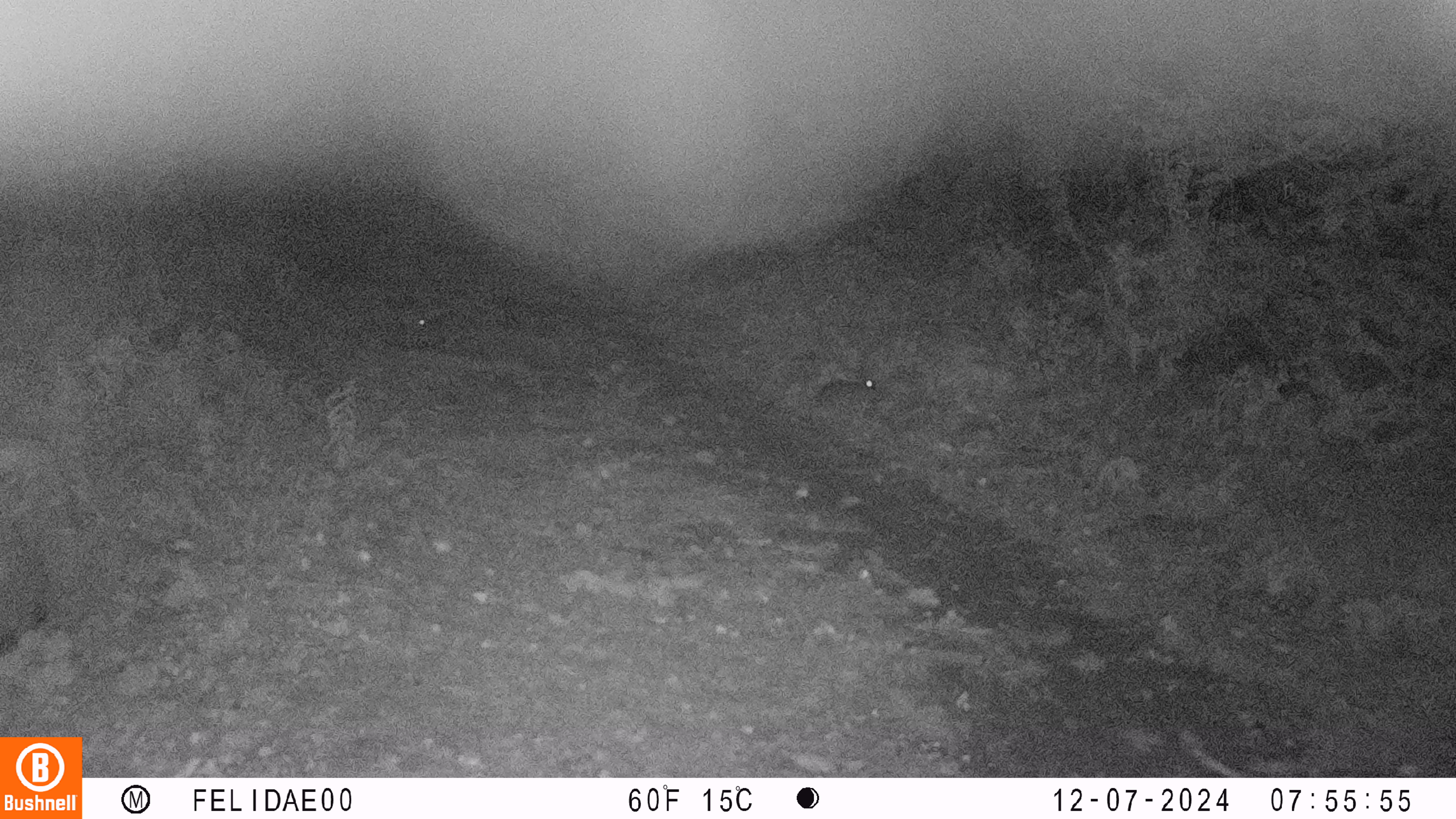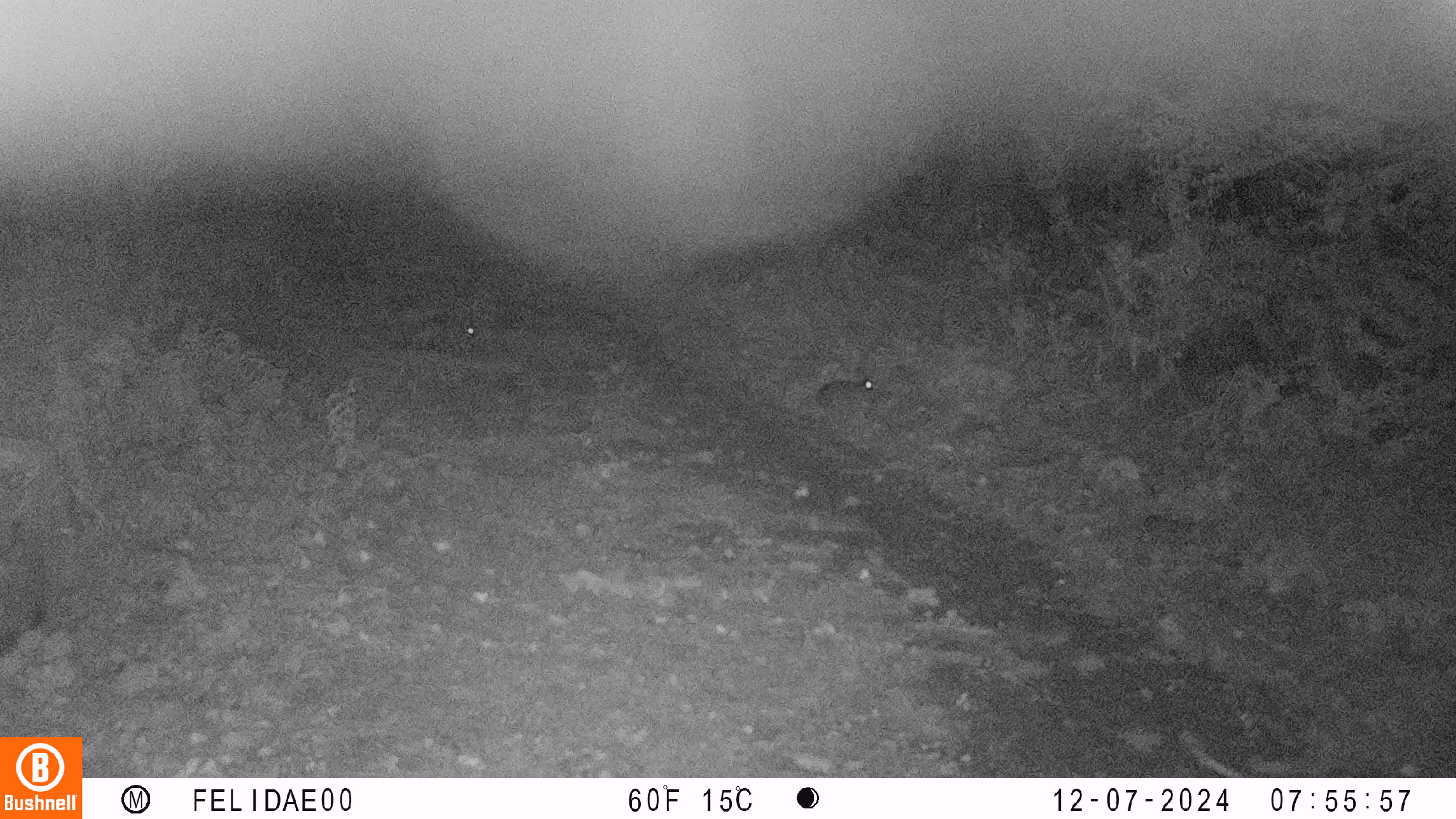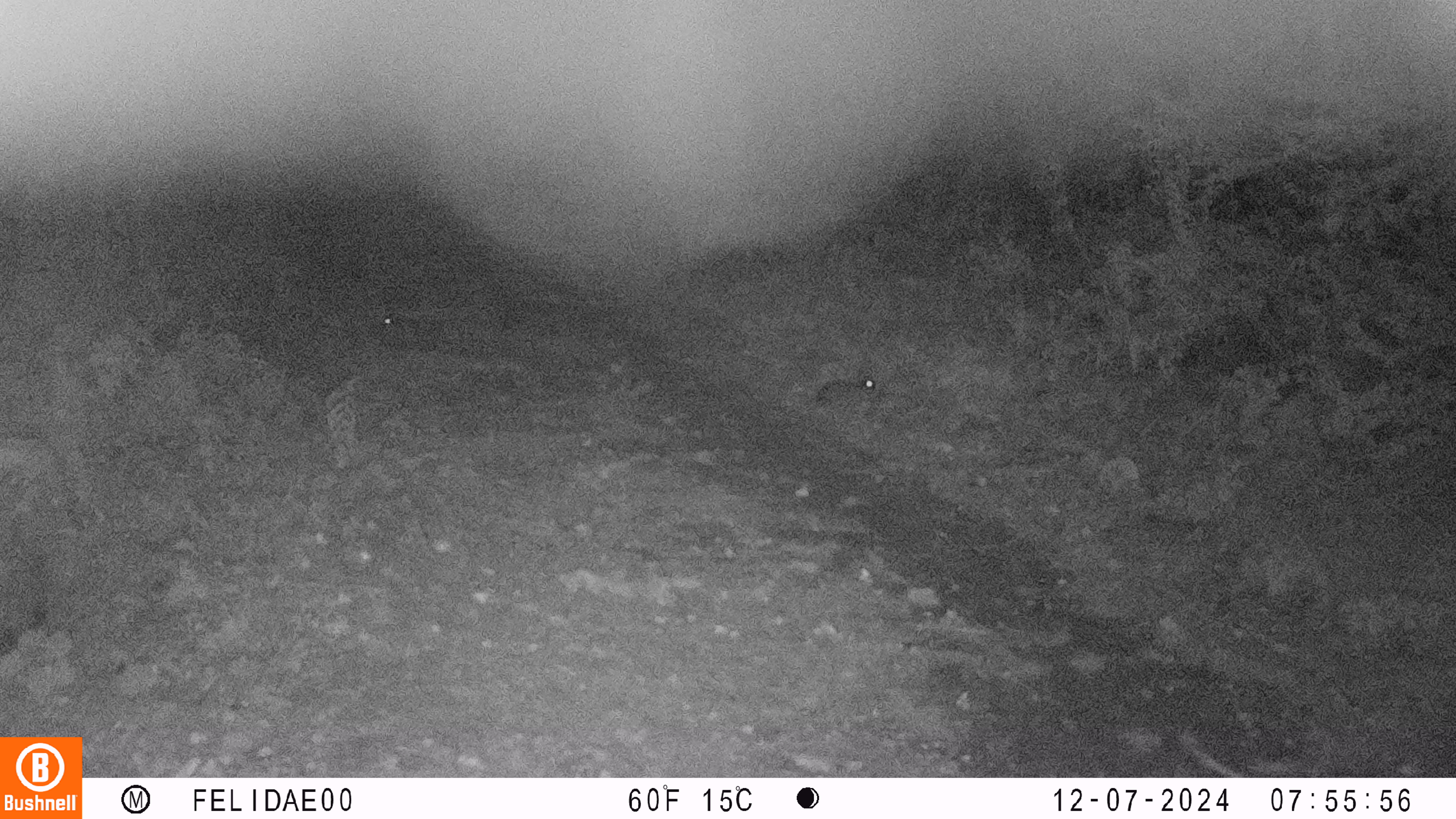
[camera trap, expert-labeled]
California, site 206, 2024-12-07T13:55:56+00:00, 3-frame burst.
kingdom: Animalia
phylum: Chordata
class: Mammalia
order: Lagomorpha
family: Leporidae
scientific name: Leporidae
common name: rabbit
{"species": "rabbit (Leporidae)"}